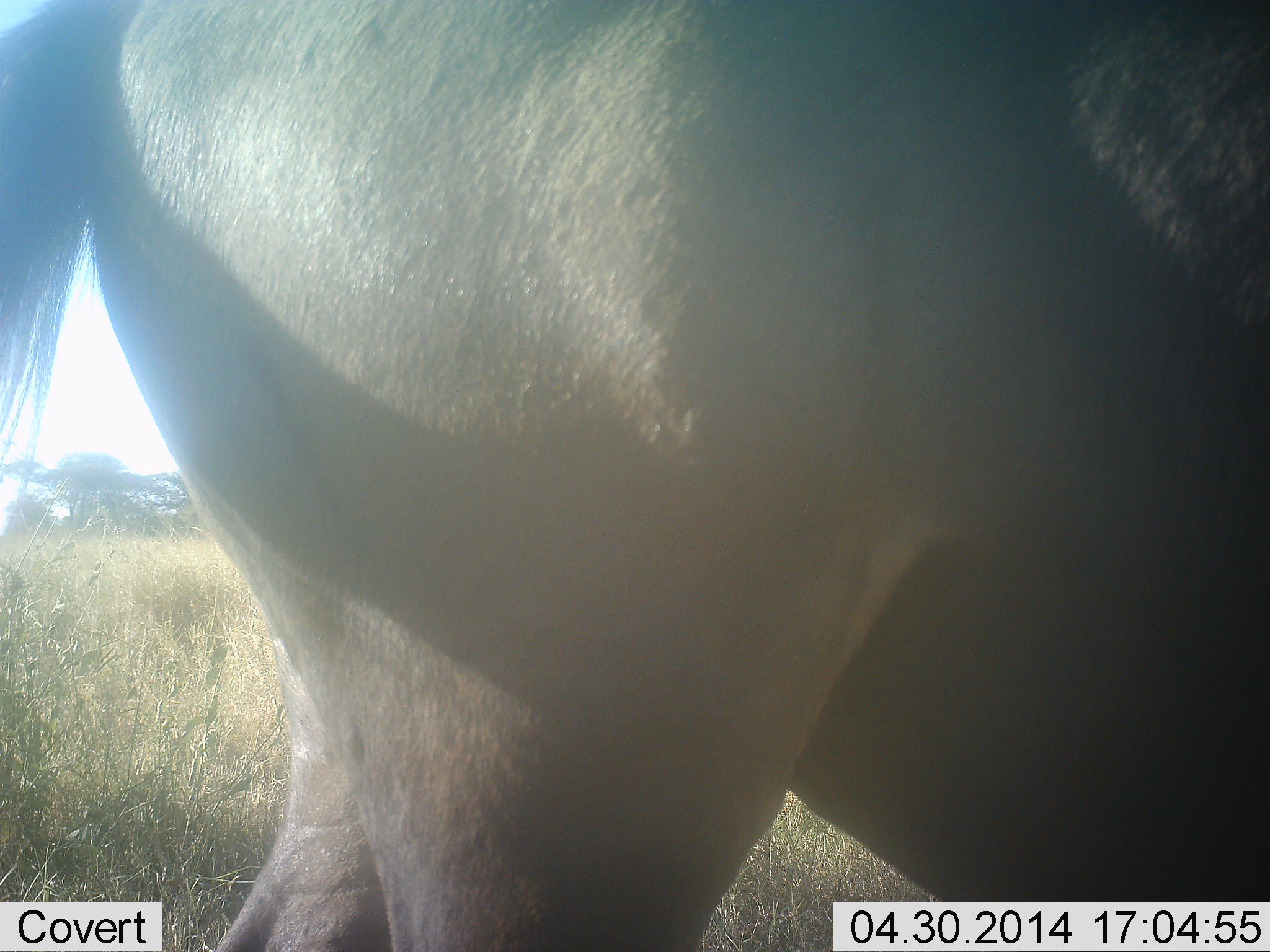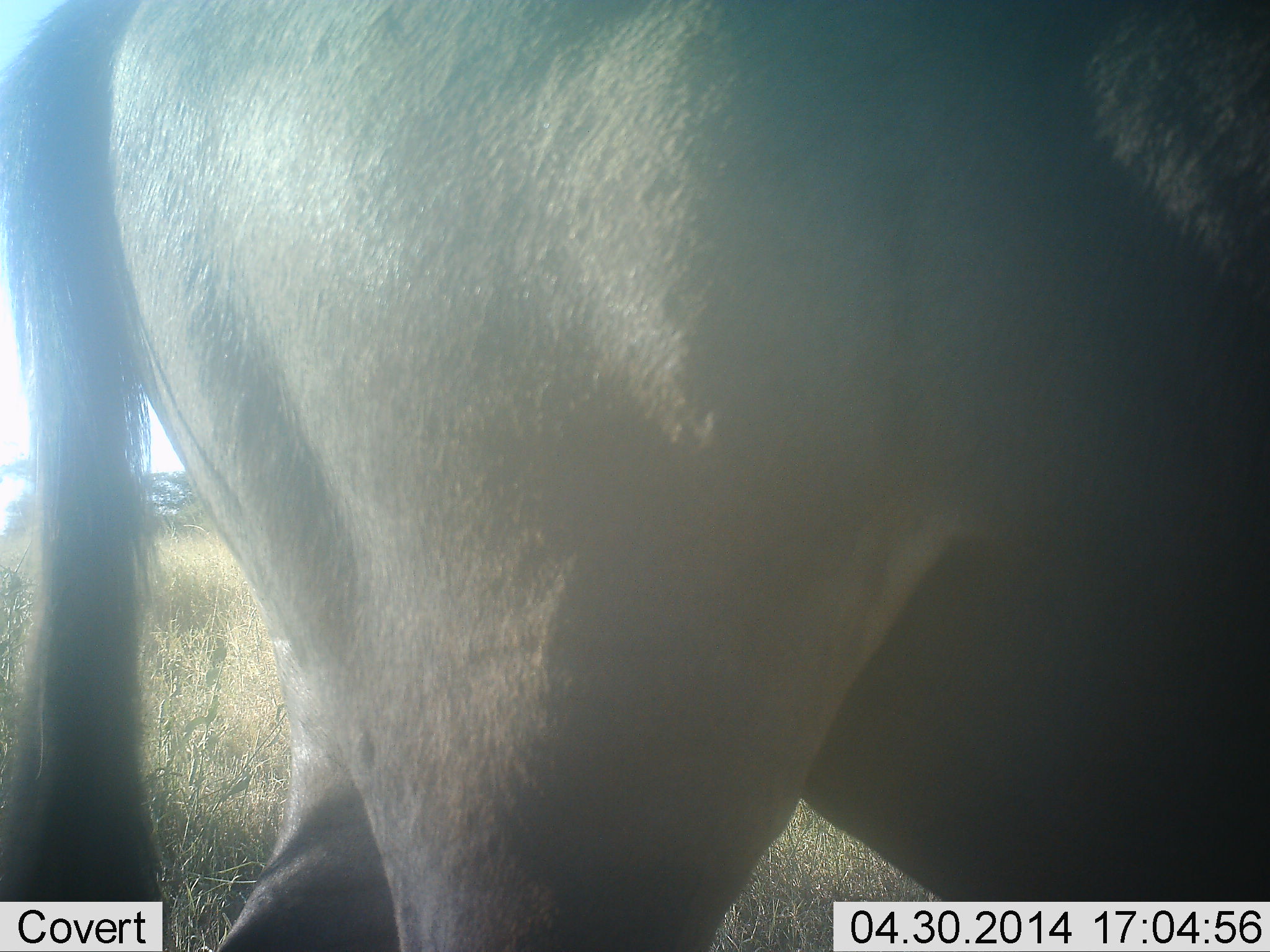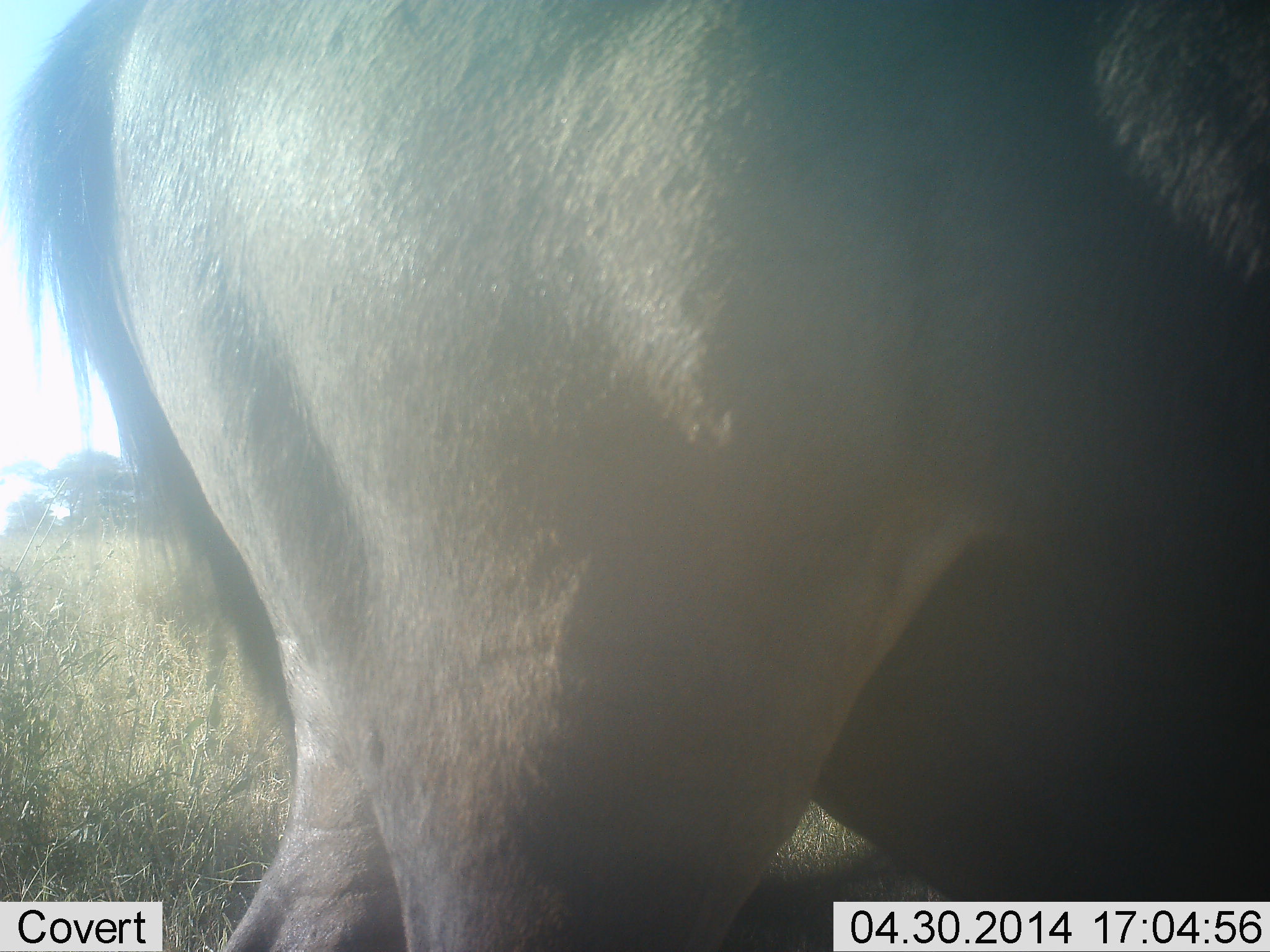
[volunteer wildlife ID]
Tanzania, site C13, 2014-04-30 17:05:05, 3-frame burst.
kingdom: Animalia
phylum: Chordata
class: Mammalia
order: Artiodactyla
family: Bovidae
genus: Connochaetes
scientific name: Connochaetes taurinus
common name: blue wildebeest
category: wildebeest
Wildebeest (blue wildebeest) (Connochaetes taurinus), count 1. Behavior (volunteer vote fractions): standing 100%, resting 0%, moving 0%, interacting 0%. Young present (vote fraction): 0%. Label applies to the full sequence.